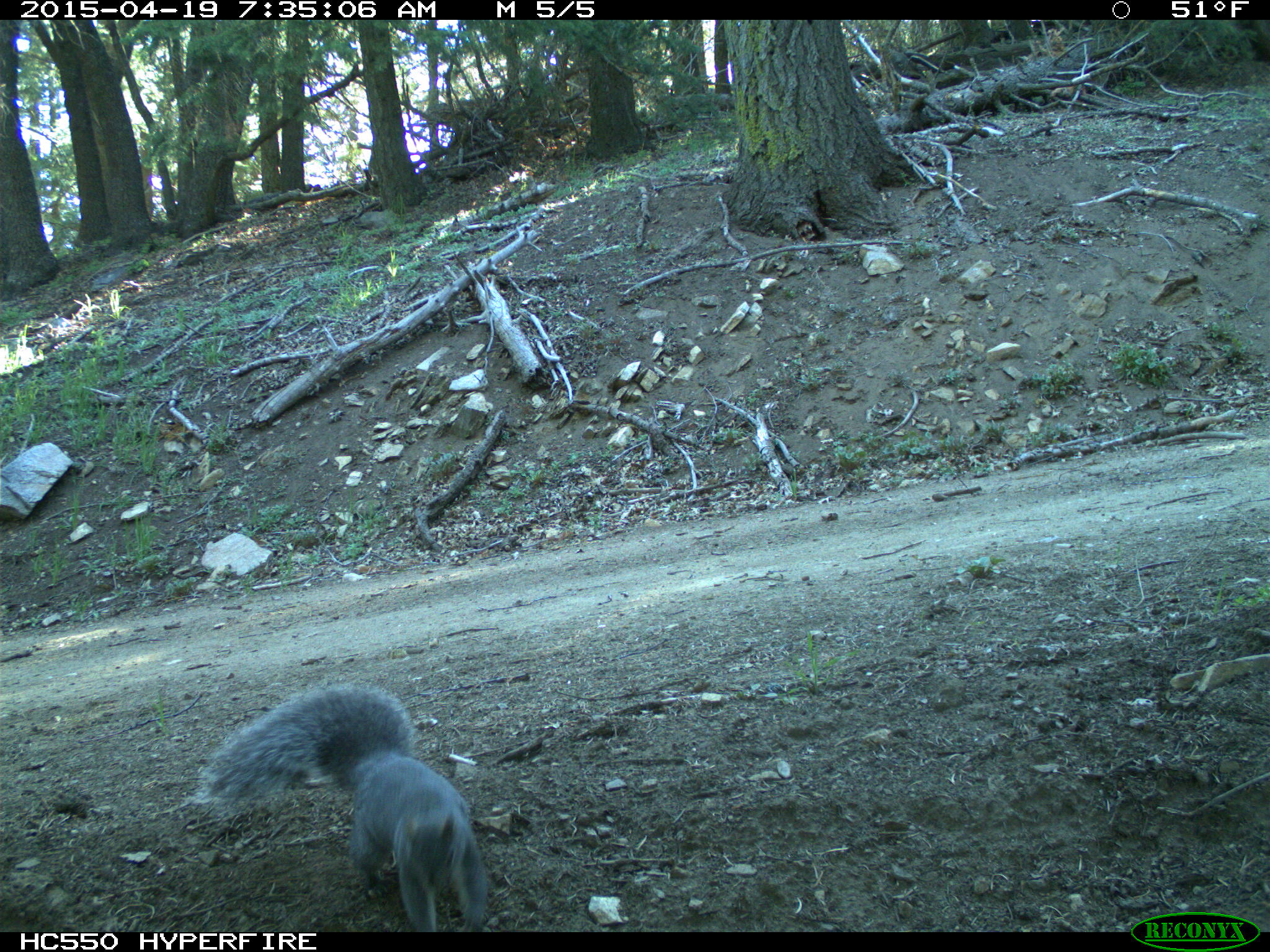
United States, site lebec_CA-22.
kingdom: Animalia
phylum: Chordata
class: Mammalia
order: Rodentia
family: Sciuridae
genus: Sciurus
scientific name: Sciurus carolinensis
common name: eastern gray squirrel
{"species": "Sciurus carolinensis (eastern gray squirrel)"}